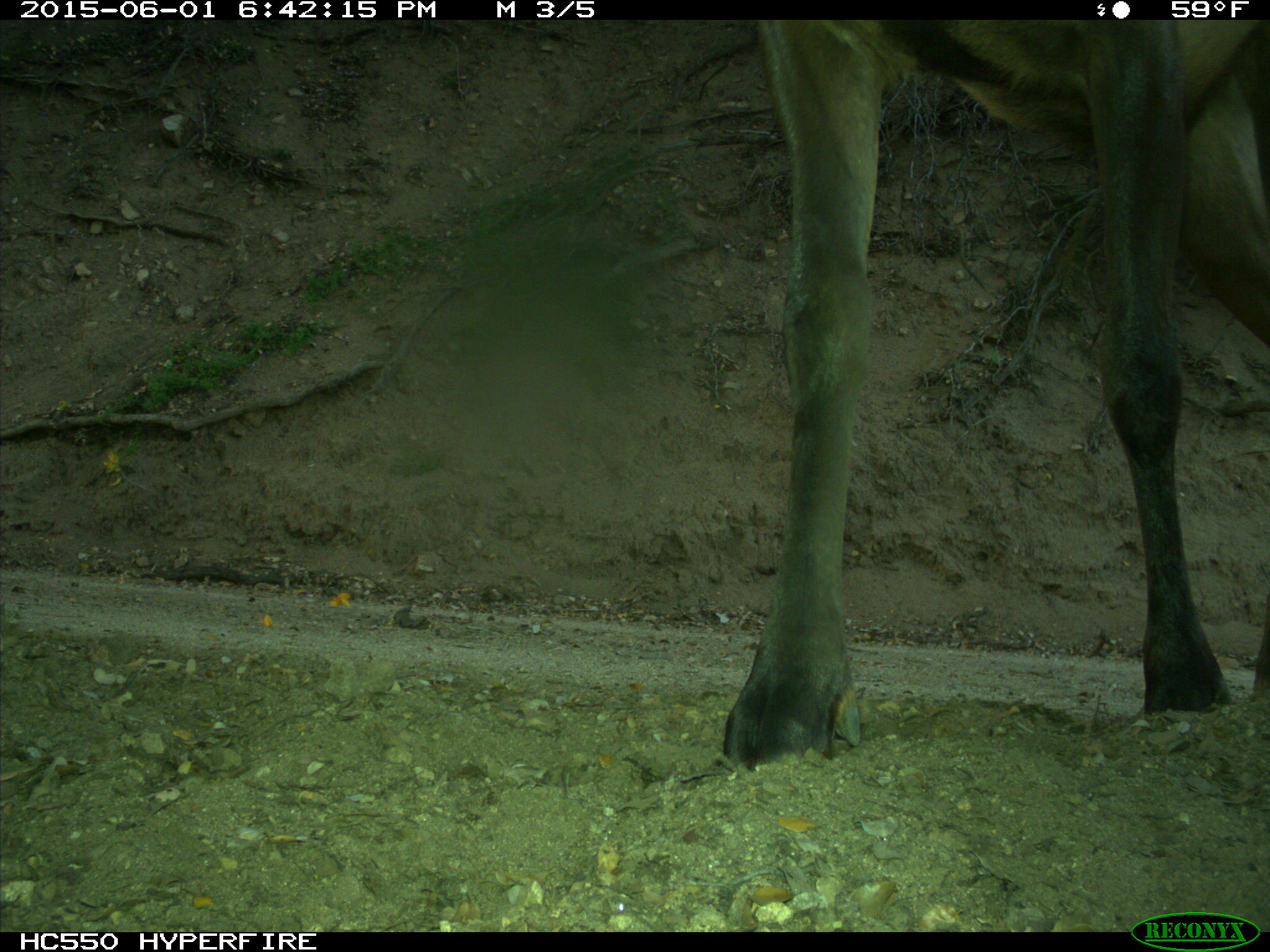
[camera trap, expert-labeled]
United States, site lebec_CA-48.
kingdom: Animalia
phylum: Chordata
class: Mammalia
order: Artiodactyla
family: Cervidae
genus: Cervus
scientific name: Cervus canadensis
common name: elk